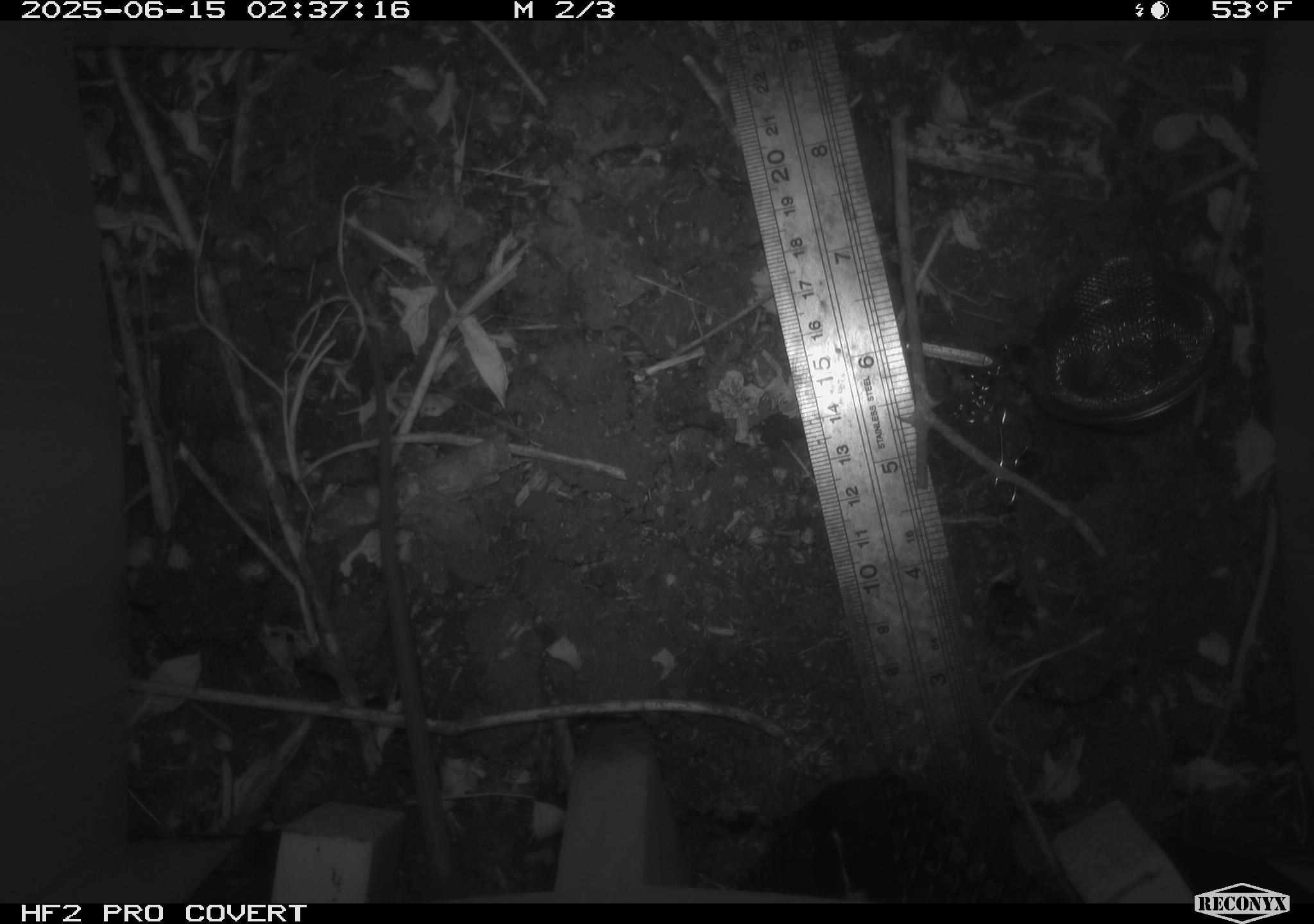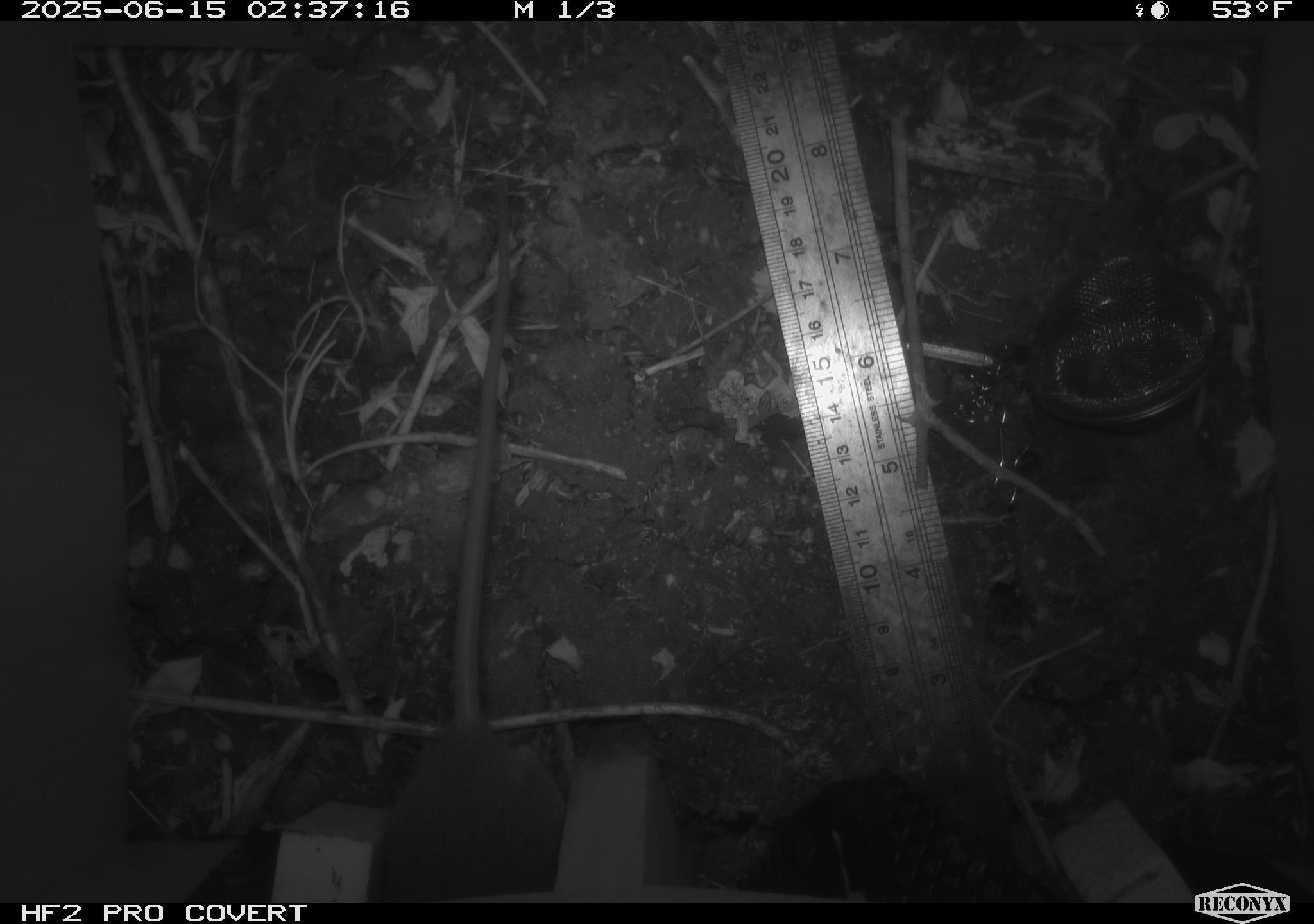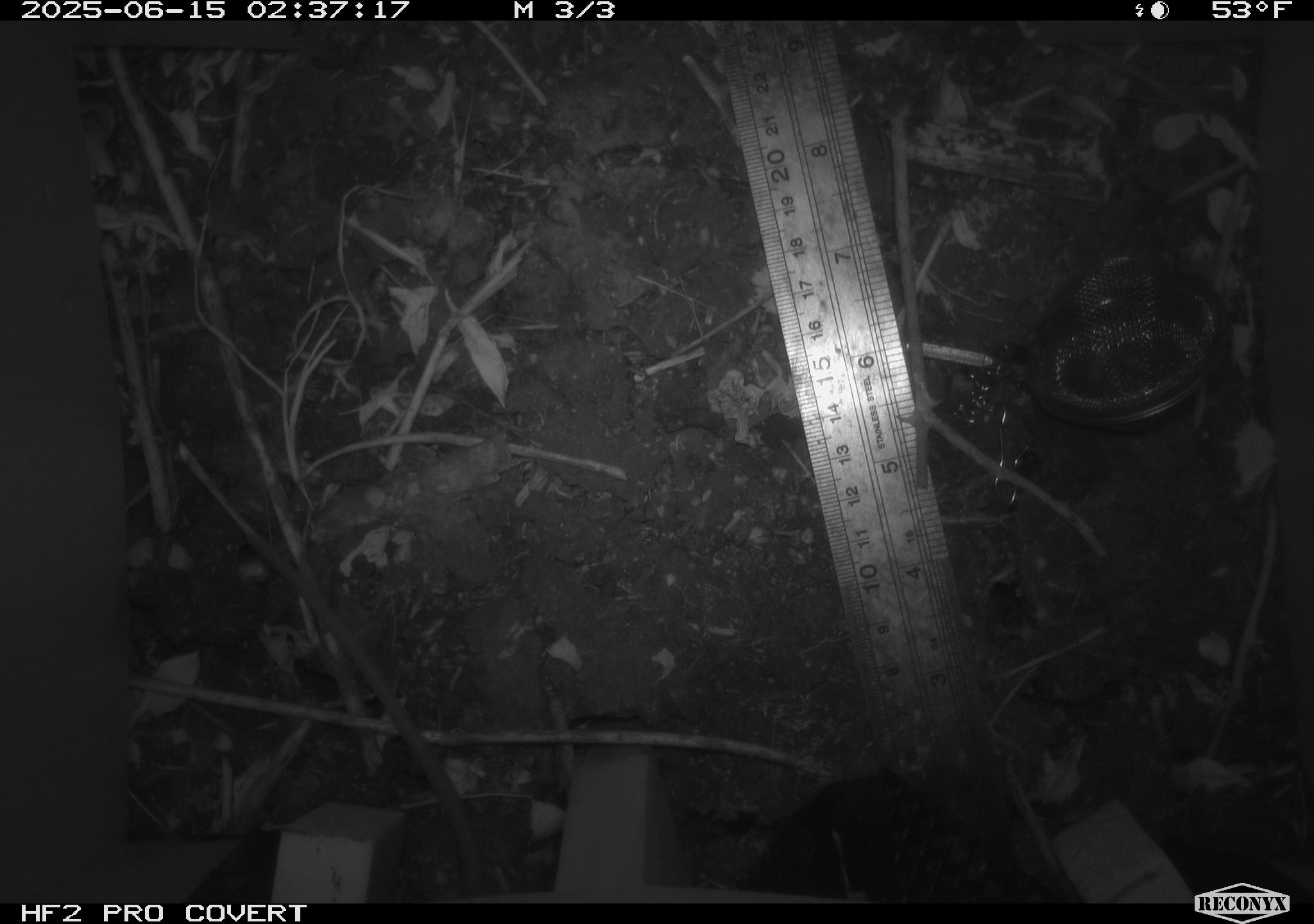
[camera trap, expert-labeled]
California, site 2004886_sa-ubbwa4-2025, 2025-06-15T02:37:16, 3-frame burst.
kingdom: Animalia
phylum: Chordata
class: Mammalia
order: Rodentia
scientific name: Rodentia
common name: rodent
Rodent (Rodentia).